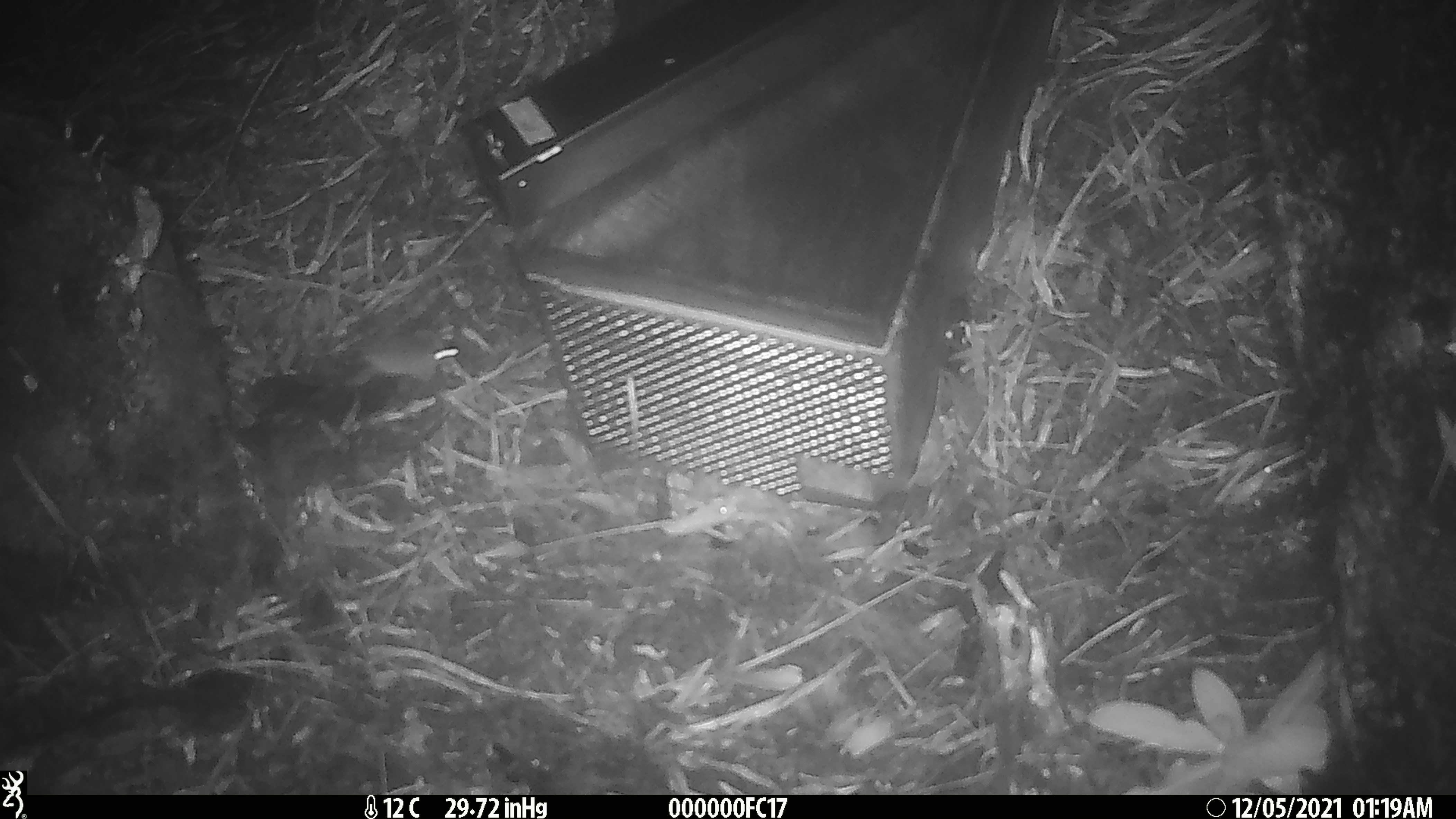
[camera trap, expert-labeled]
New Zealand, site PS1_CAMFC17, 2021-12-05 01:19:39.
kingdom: Animalia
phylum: Chordata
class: Mammalia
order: Rodentia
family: Muridae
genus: Mus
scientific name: Mus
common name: mouse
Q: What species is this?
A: Mouse (Mus).